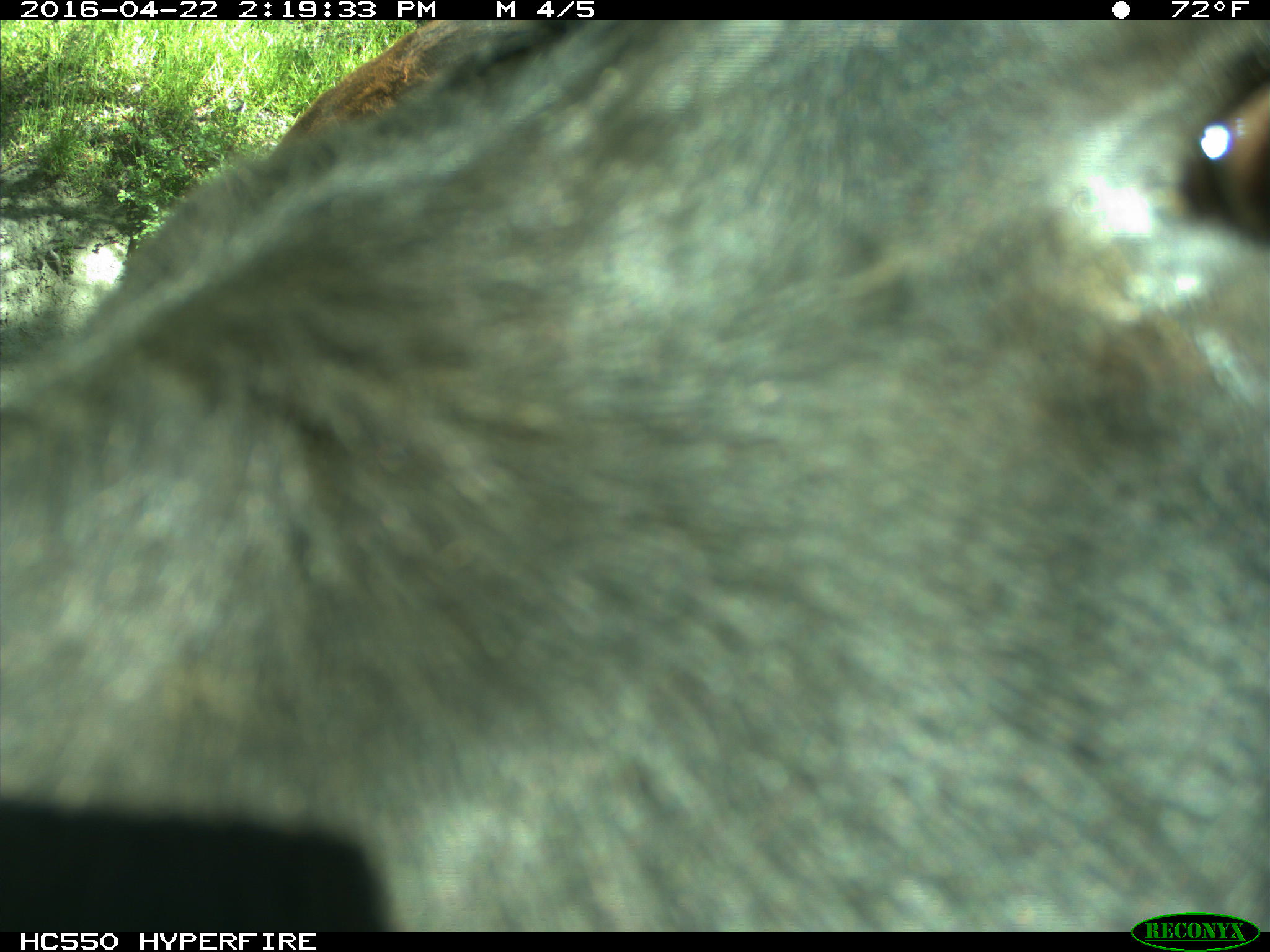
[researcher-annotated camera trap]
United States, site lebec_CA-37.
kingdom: Animalia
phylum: Chordata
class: Mammalia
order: Artiodactyla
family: Bovidae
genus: Bos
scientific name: Bos taurus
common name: domestic cow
Bos taurus (domestic cow).